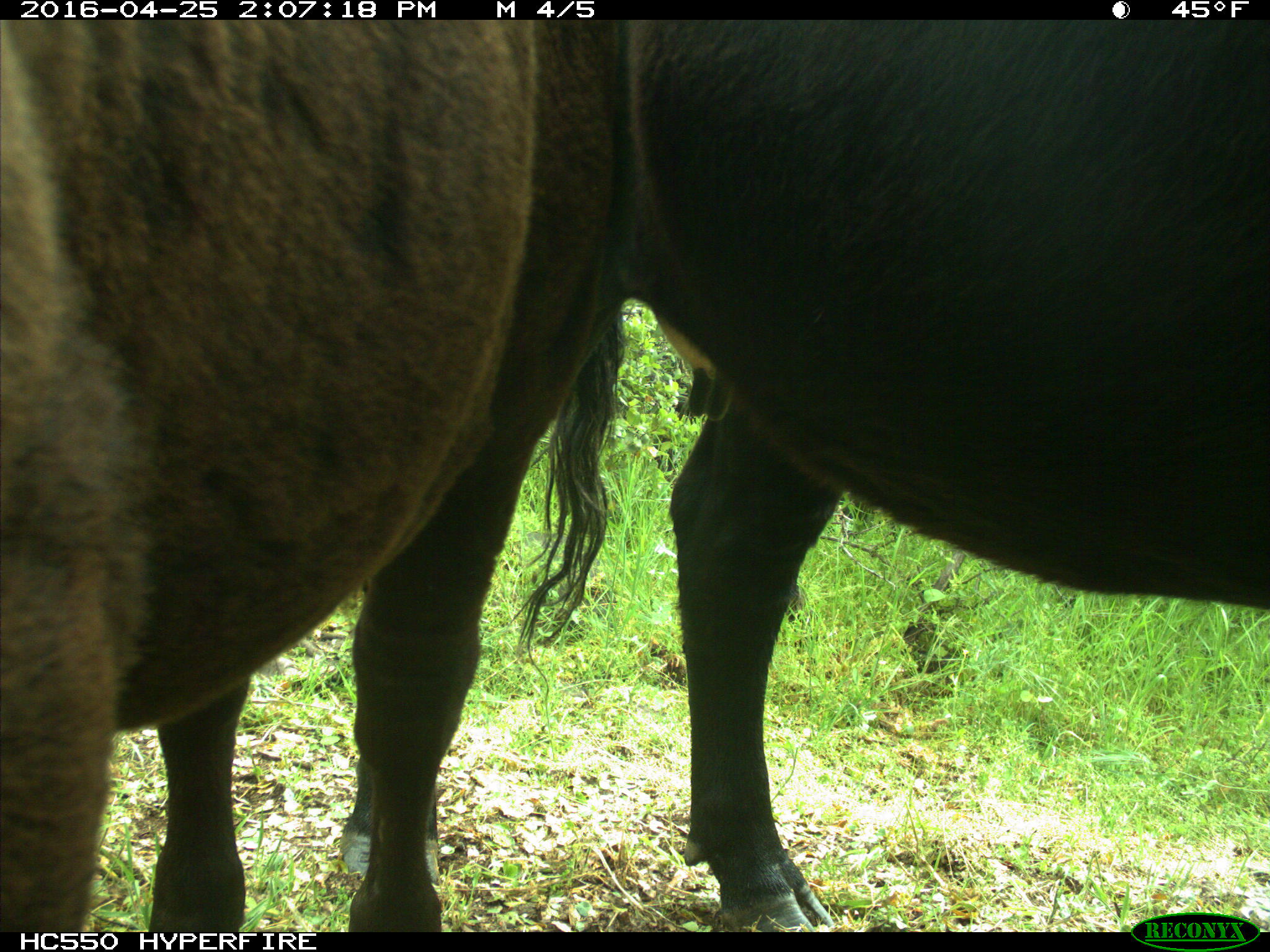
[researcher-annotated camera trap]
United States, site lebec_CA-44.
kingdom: Animalia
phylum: Chordata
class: Mammalia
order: Artiodactyla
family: Bovidae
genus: Bos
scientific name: Bos taurus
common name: domestic cow